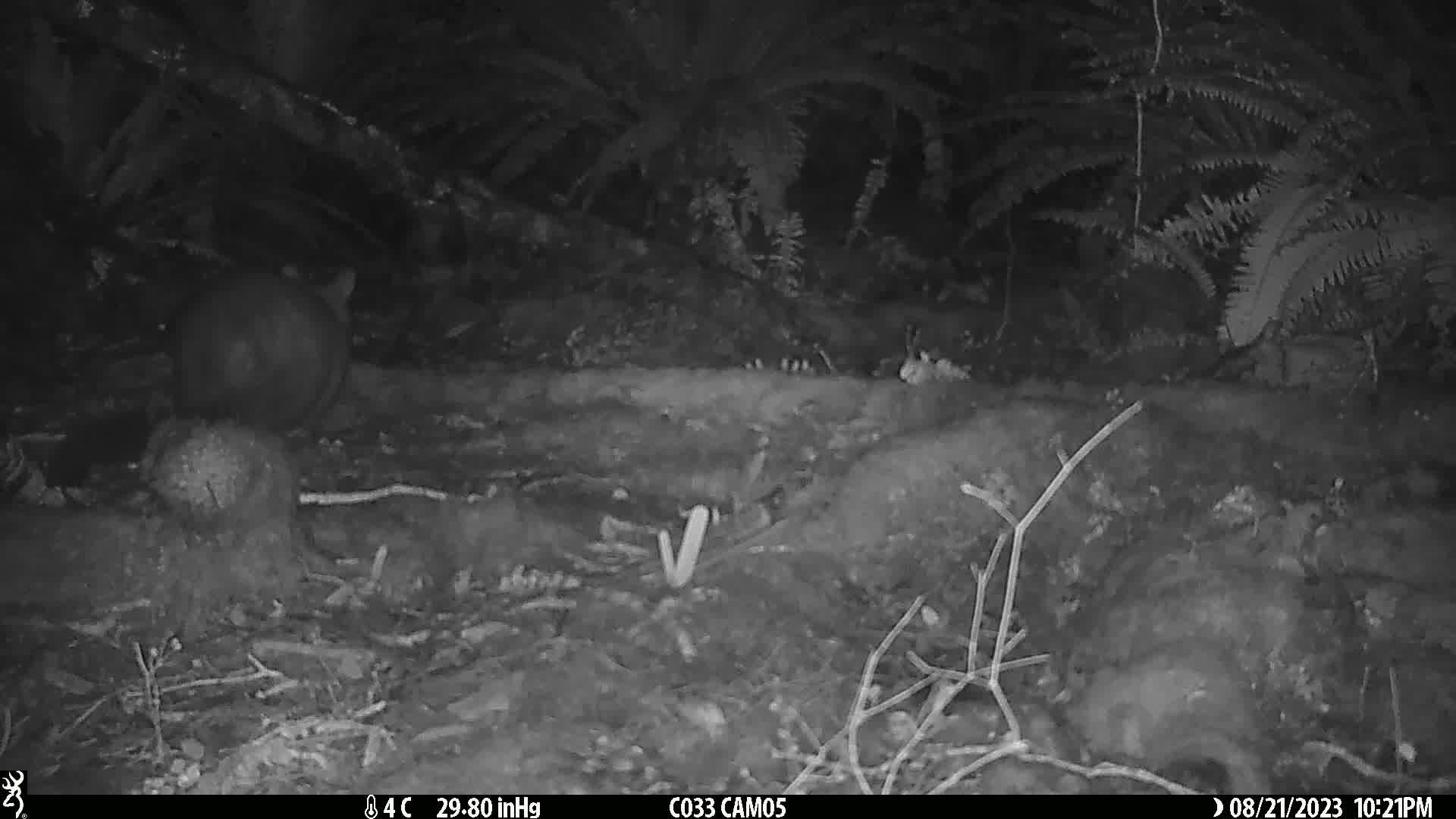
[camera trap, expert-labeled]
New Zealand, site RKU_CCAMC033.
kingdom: Animalia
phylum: Chordata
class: Mammalia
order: Diprotodontia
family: Phalangeridae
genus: Trichosurus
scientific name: Trichosurus vulpecula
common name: common brushtail possum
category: possum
Possum (common brushtail possum) (Trichosurus vulpecula).